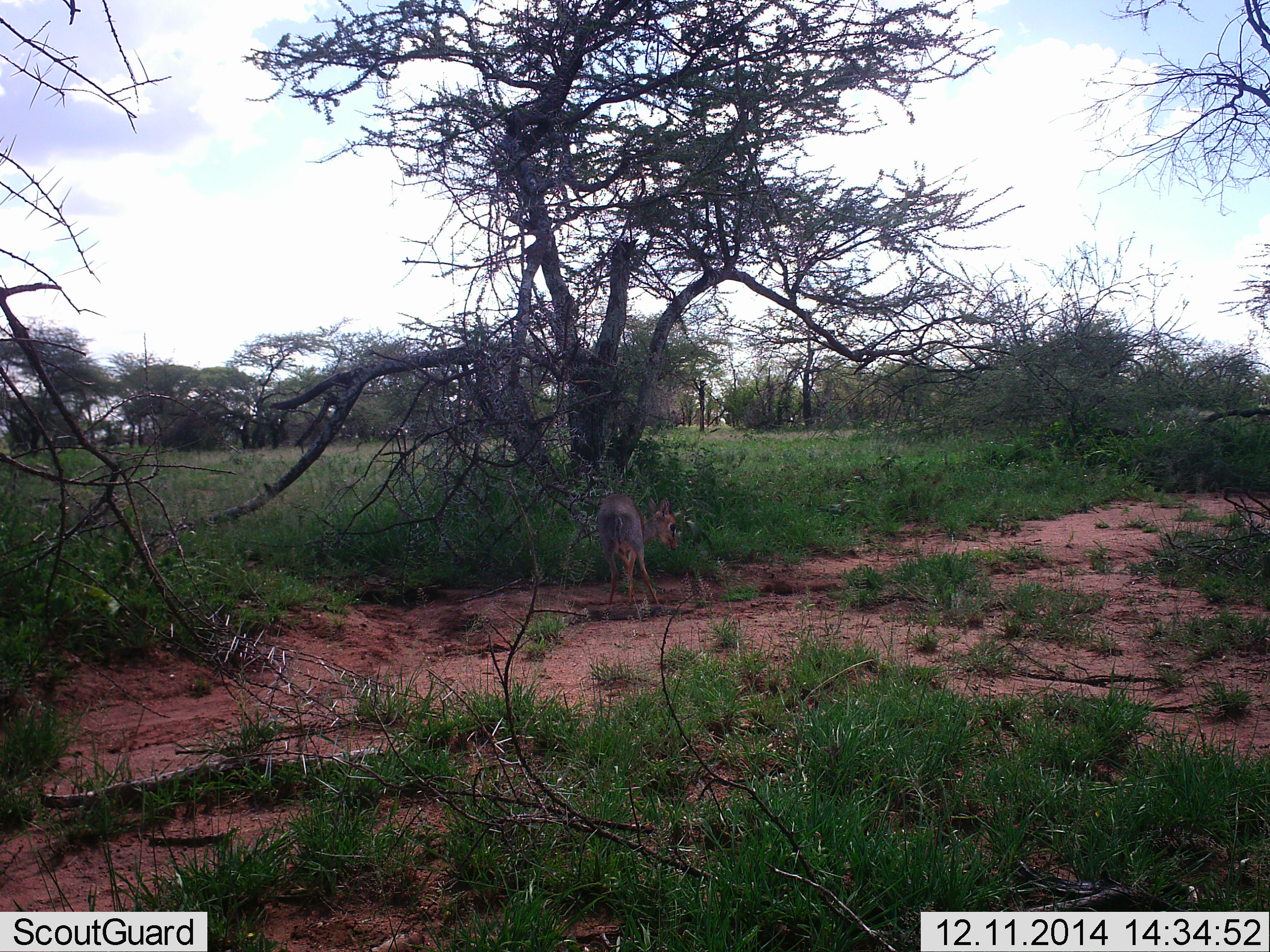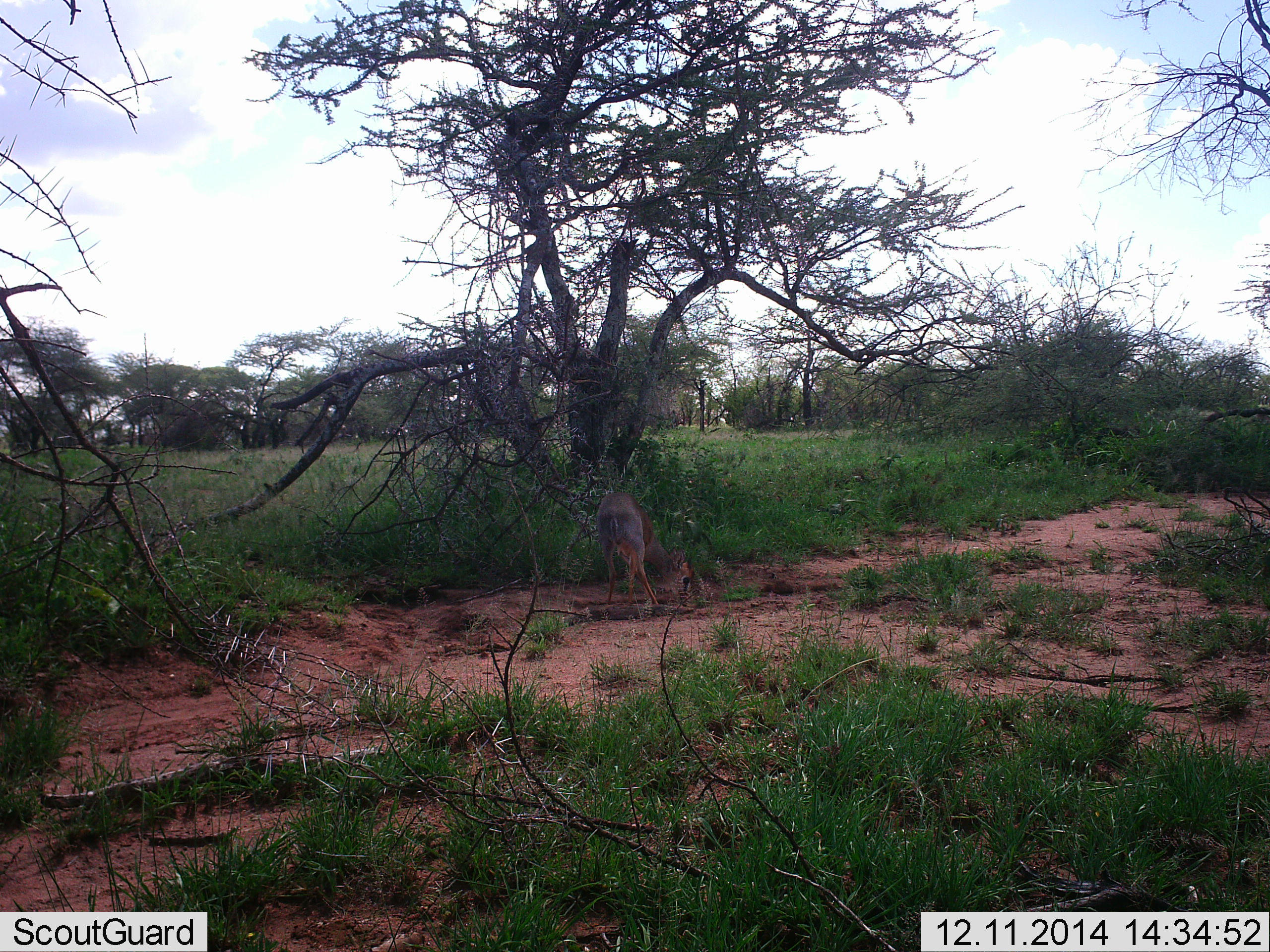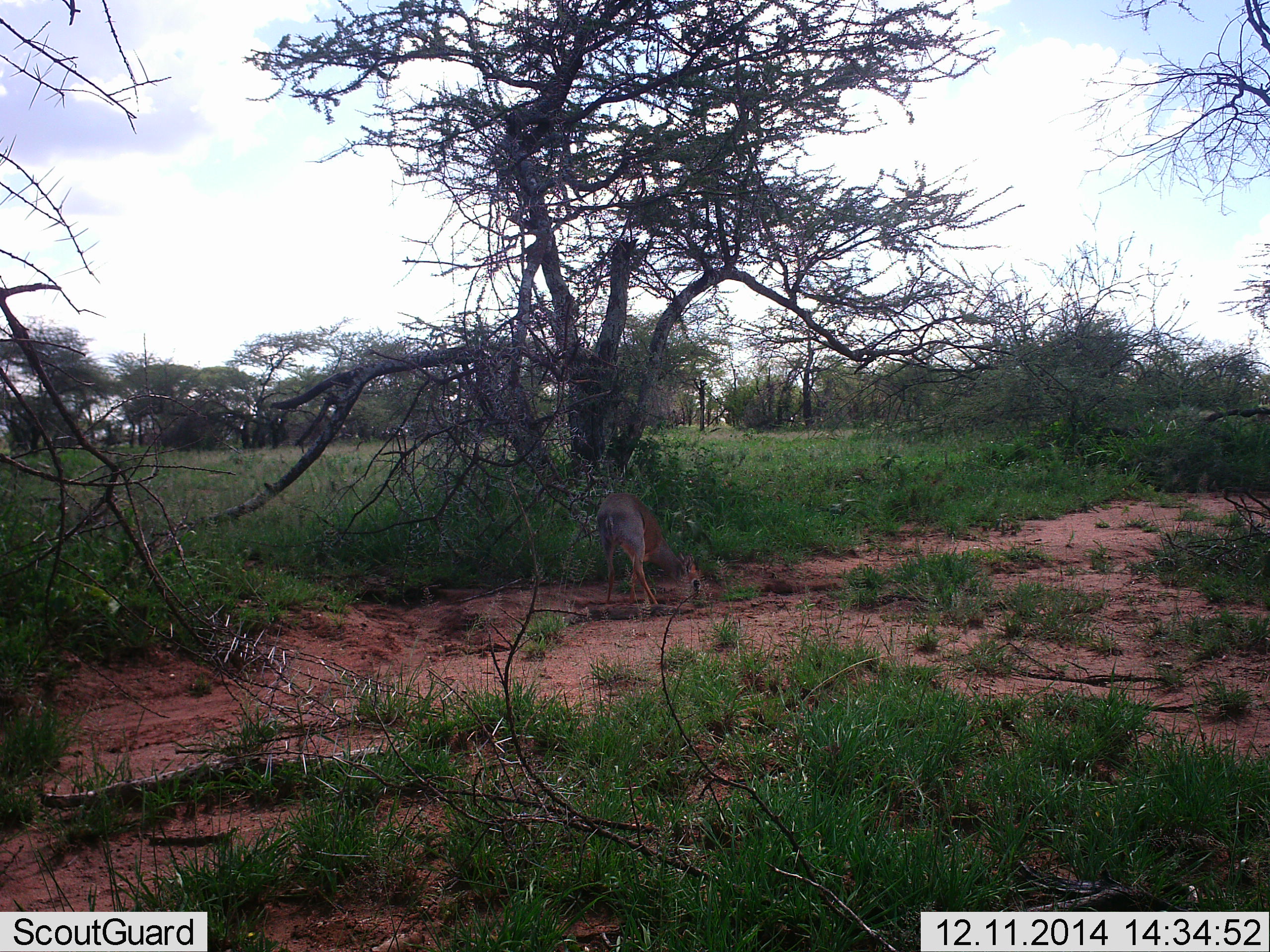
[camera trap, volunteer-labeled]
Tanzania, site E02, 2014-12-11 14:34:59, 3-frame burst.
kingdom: Animalia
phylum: Chordata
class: Mammalia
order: Artiodactyla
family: Bovidae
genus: Madoqua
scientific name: Madoqua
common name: dikdik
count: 1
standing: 50%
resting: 0%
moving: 0%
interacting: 0%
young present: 0%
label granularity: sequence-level